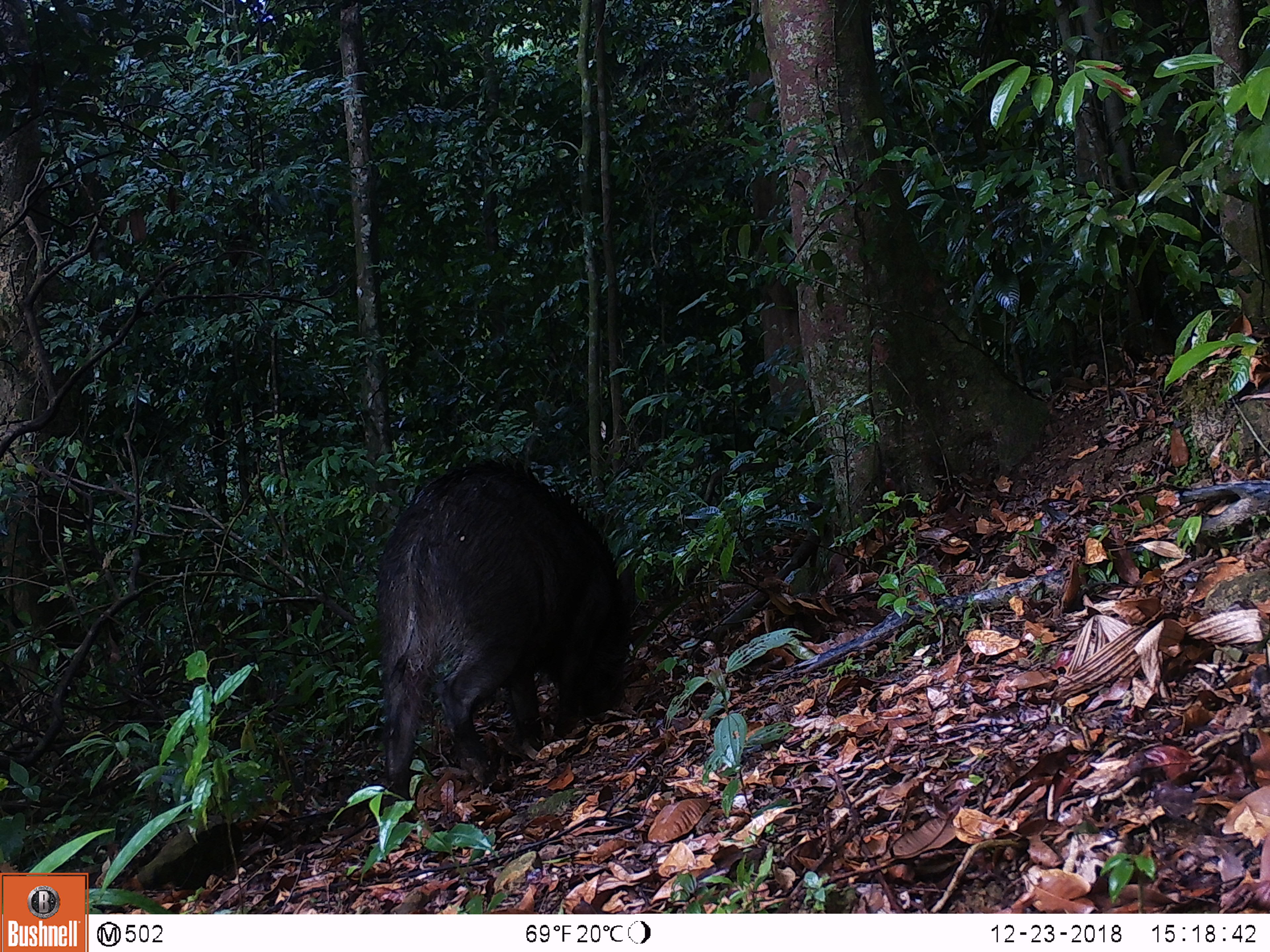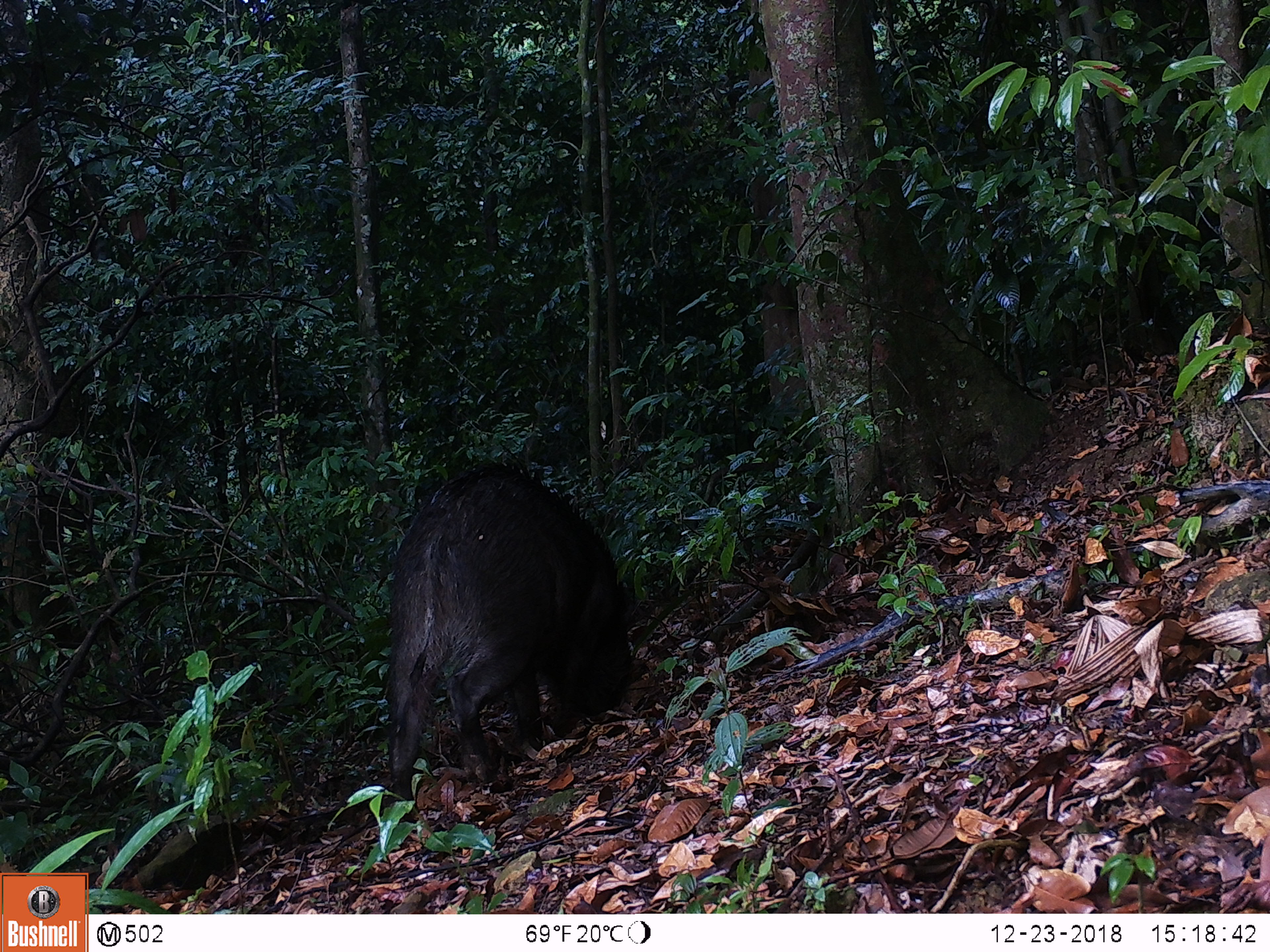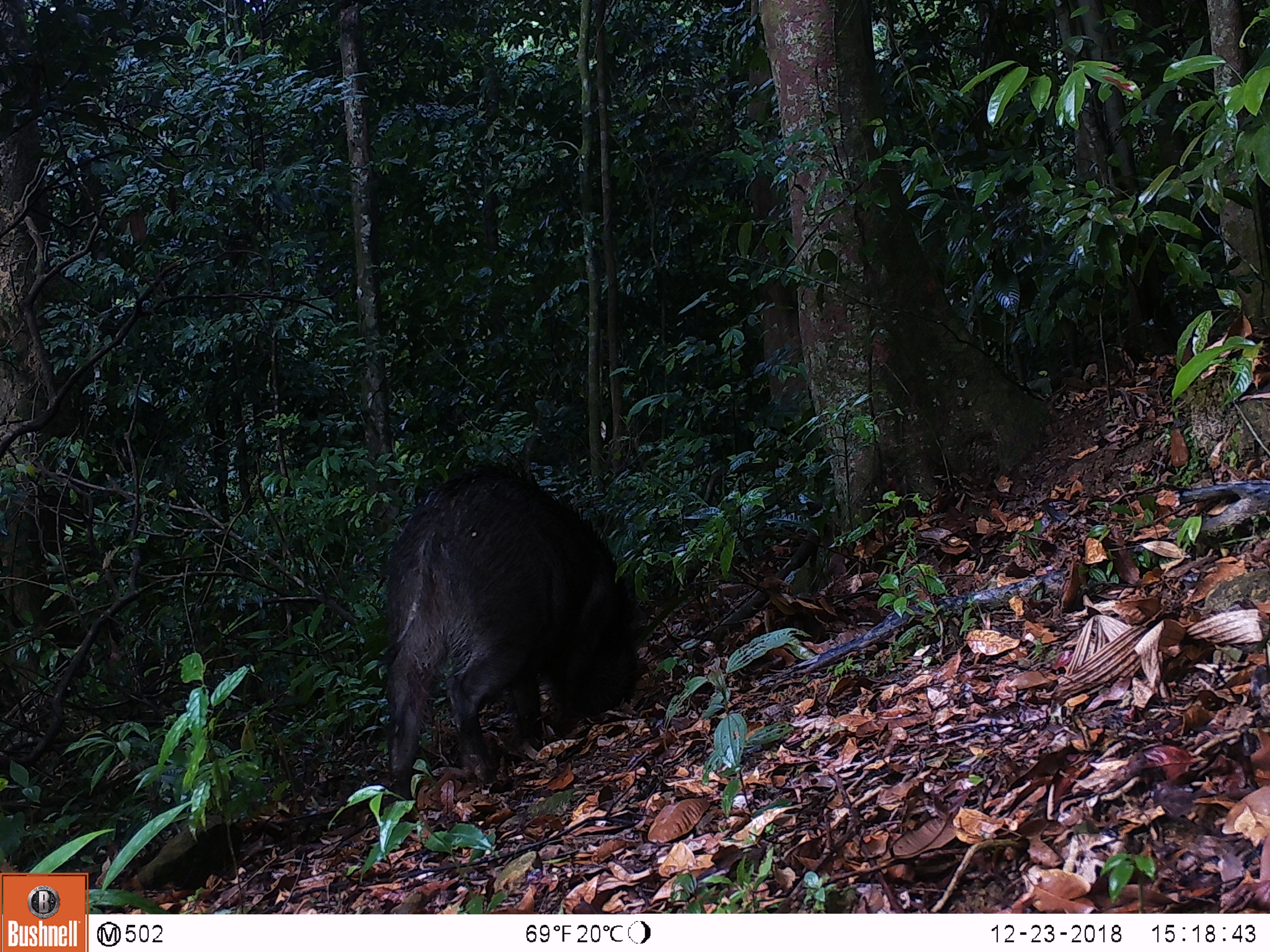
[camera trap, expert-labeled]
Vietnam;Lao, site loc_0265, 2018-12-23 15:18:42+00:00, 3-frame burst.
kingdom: Animalia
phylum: Chordata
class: Mammalia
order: Artiodactyla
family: Suidae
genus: Sus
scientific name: Sus scrofa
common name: eurasian wild pig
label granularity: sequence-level